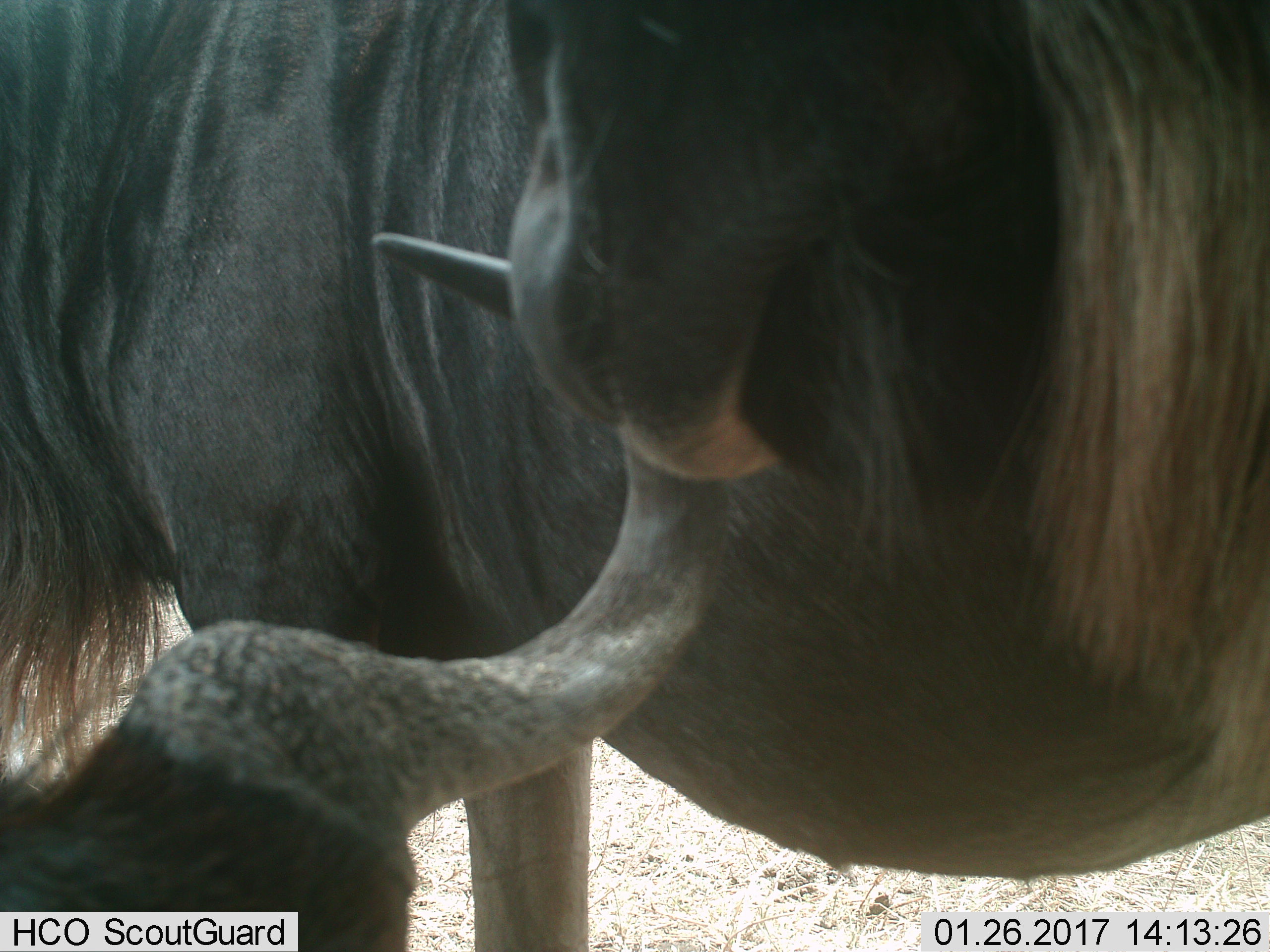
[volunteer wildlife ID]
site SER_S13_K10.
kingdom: Animalia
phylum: Chordata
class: Mammalia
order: Artiodactyla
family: Bovidae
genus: Connochaetes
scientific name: Connochaetes taurinus taurinus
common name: blue wildebeest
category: wildebeestblue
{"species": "wildebeestblue (blue wildebeest) (Connochaetes taurinus taurinus)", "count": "2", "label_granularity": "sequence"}